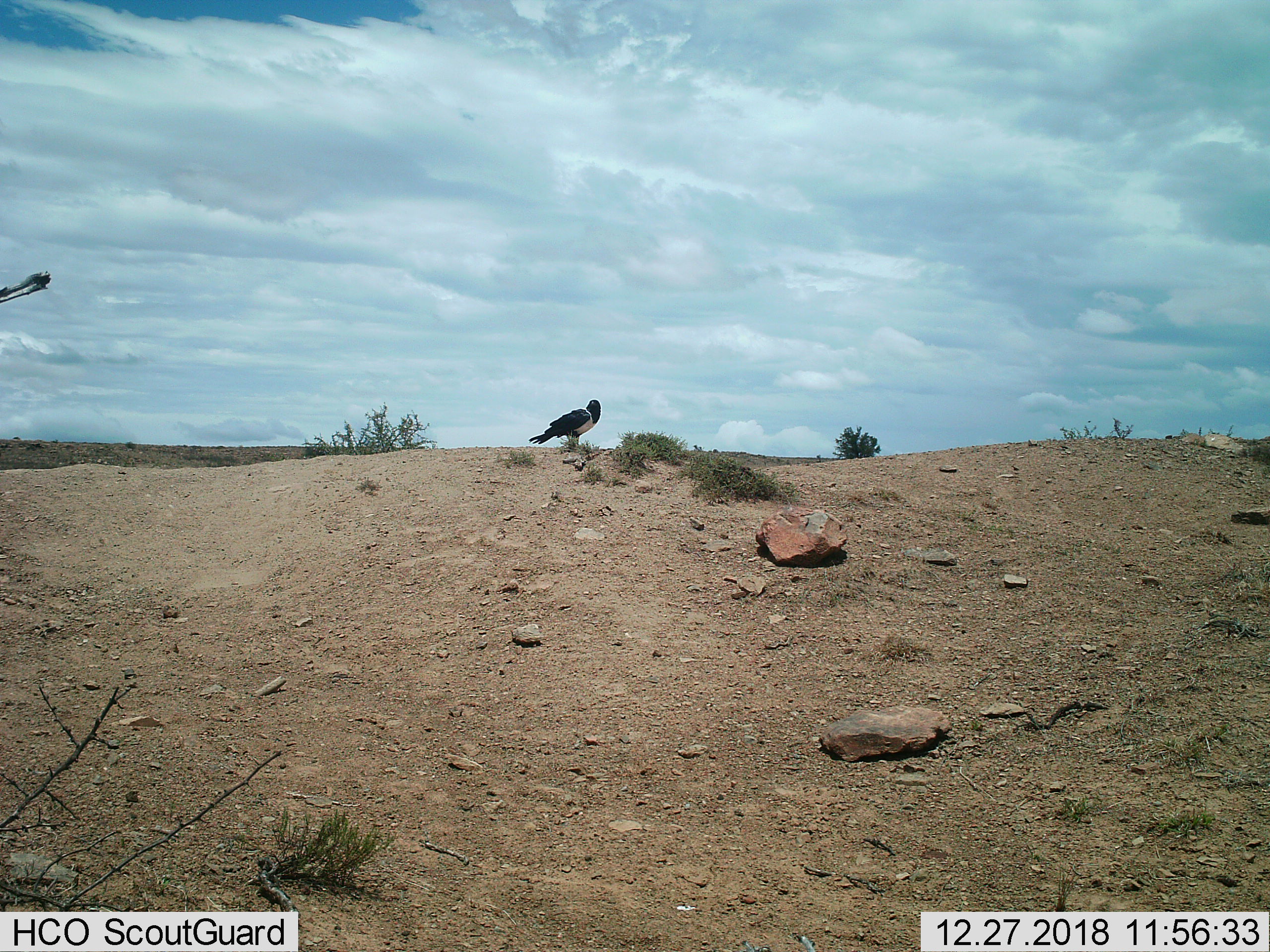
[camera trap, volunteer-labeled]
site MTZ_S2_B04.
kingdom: Animalia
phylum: Chordata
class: Aves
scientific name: Aves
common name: bird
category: birdother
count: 1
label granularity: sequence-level